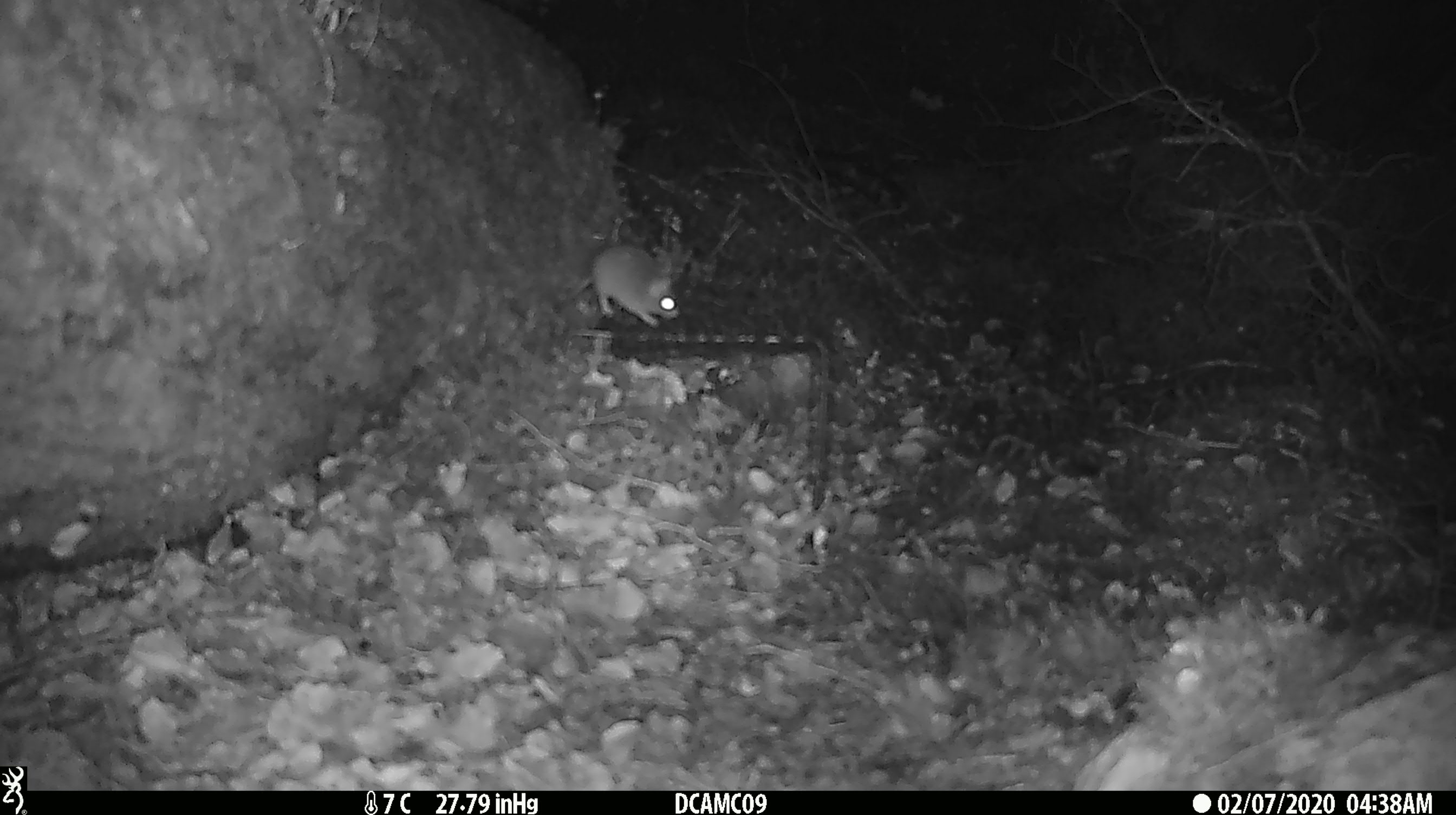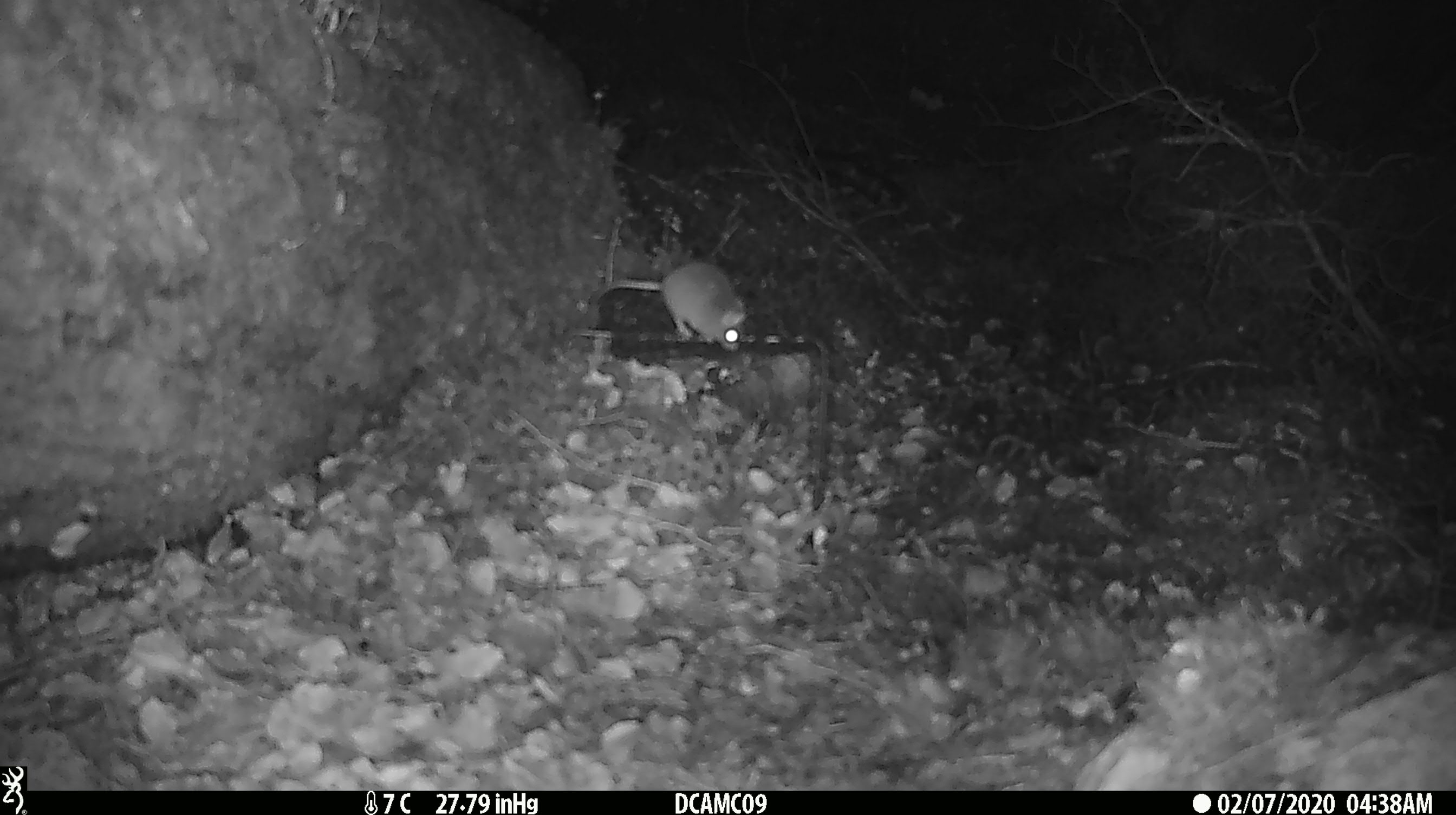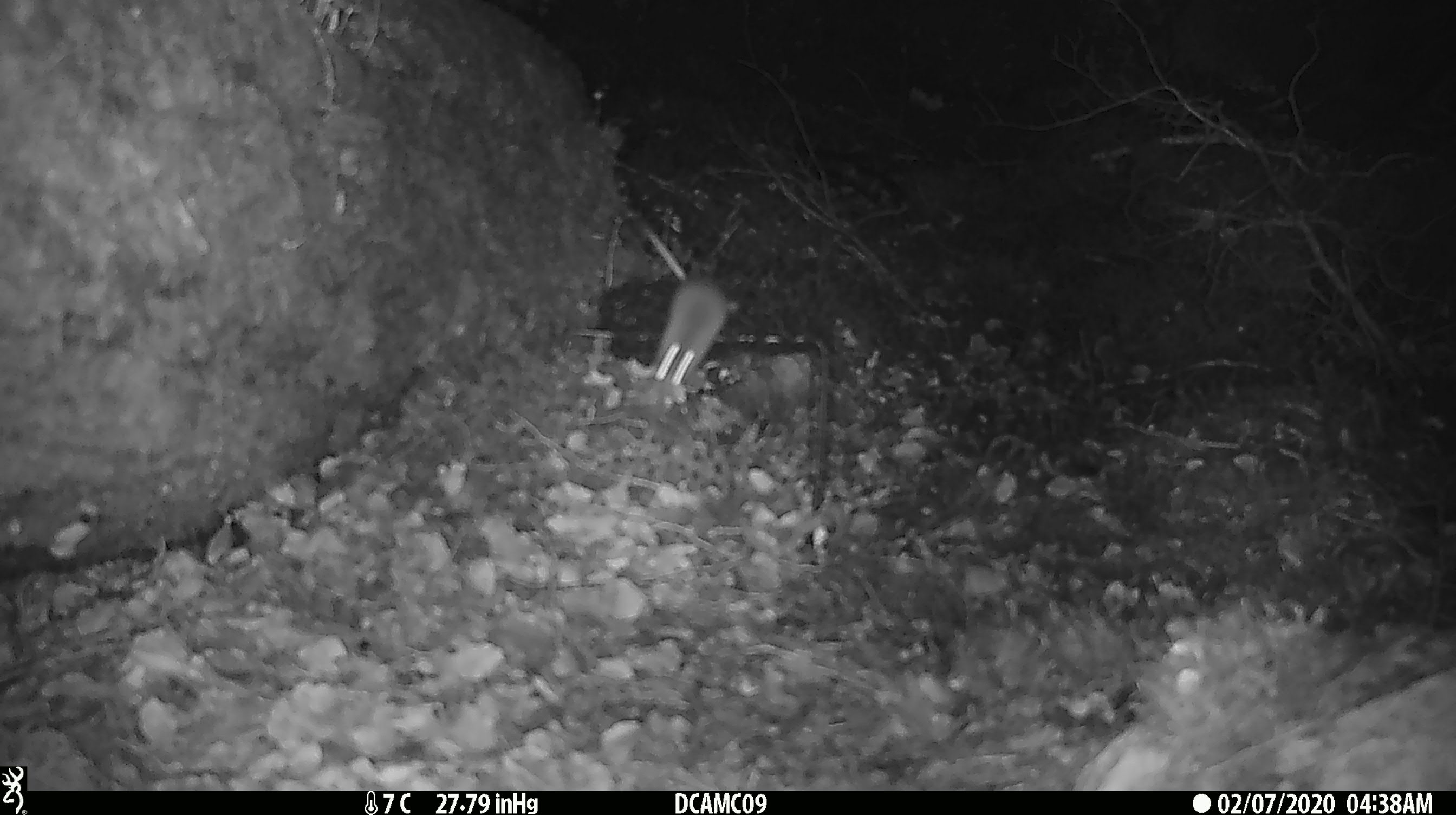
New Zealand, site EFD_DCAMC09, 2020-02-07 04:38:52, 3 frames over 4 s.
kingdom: Animalia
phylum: Chordata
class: Mammalia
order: Rodentia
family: Muridae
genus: Mus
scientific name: Mus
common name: mouse